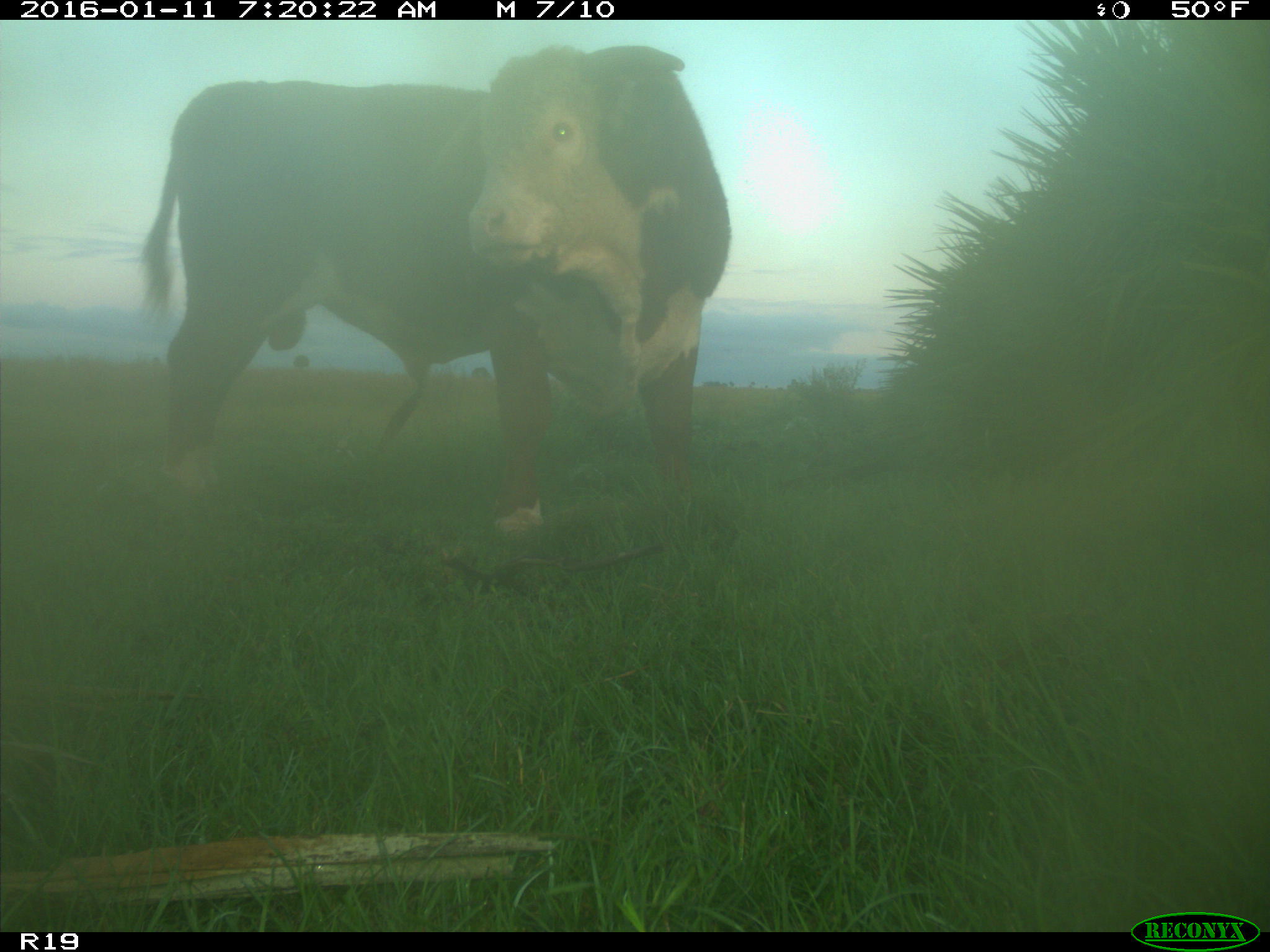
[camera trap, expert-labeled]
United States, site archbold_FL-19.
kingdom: Animalia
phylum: Chordata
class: Mammalia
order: Artiodactyla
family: Bovidae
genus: Bos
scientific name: Bos taurus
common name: domestic cow